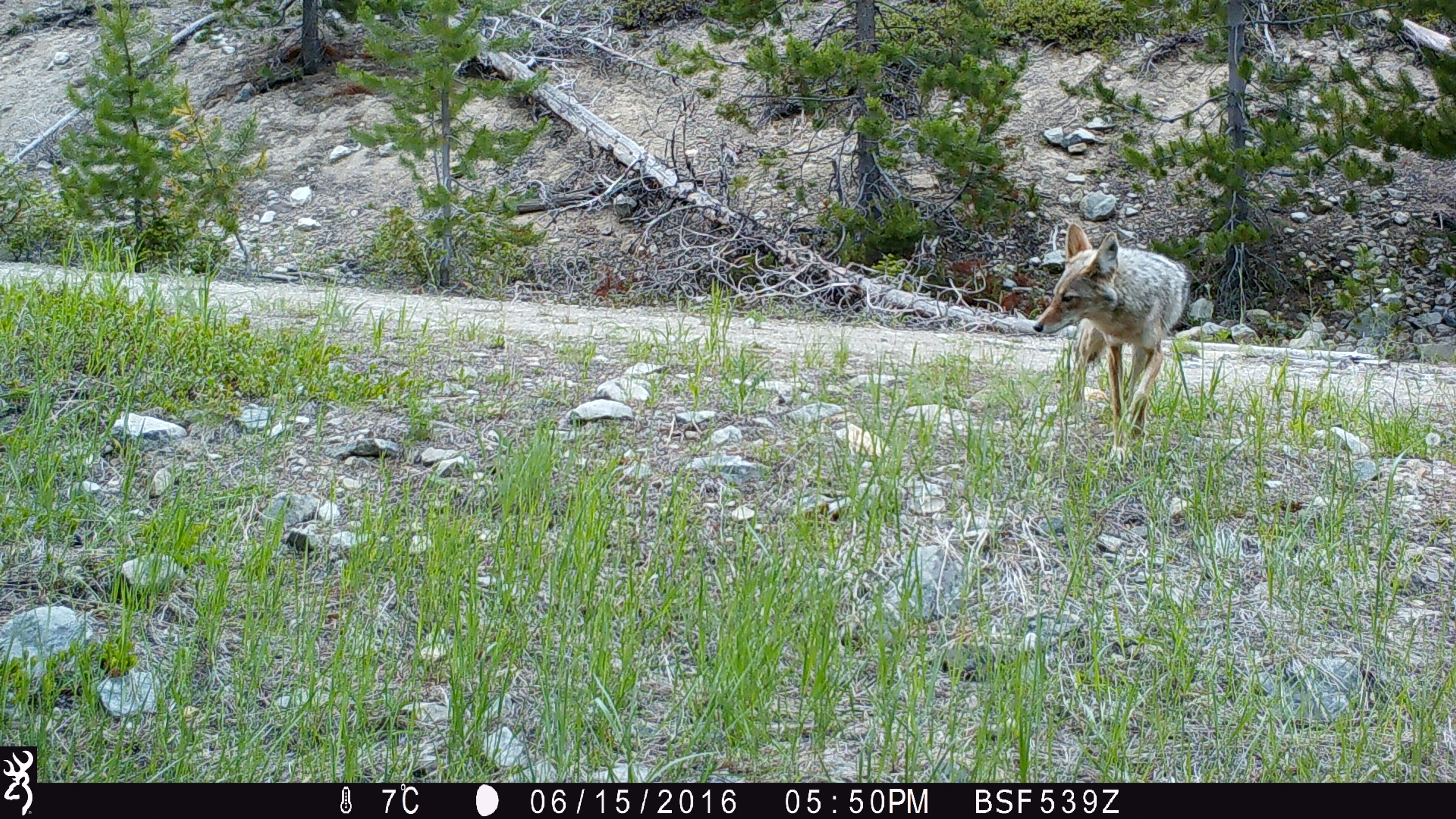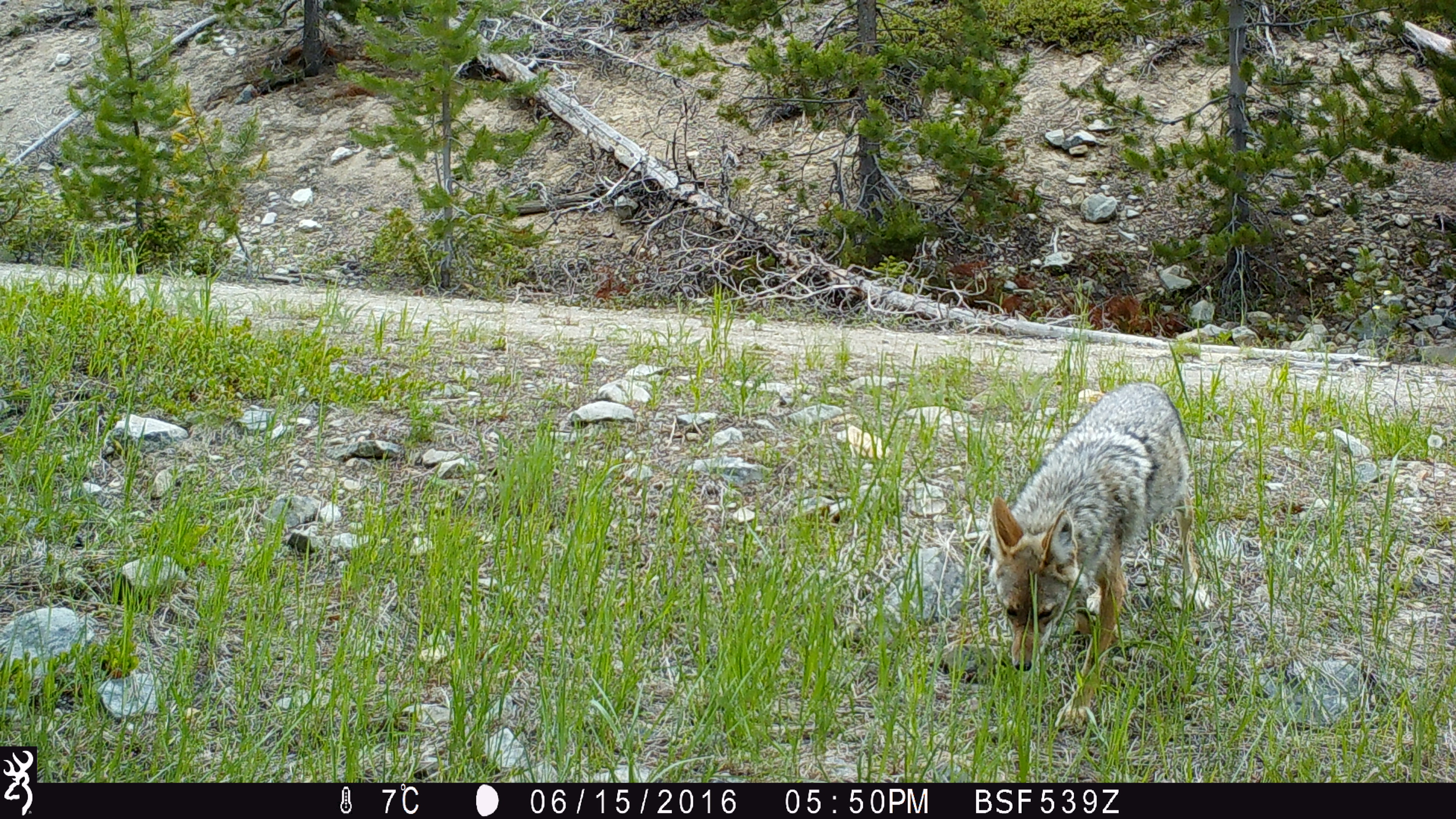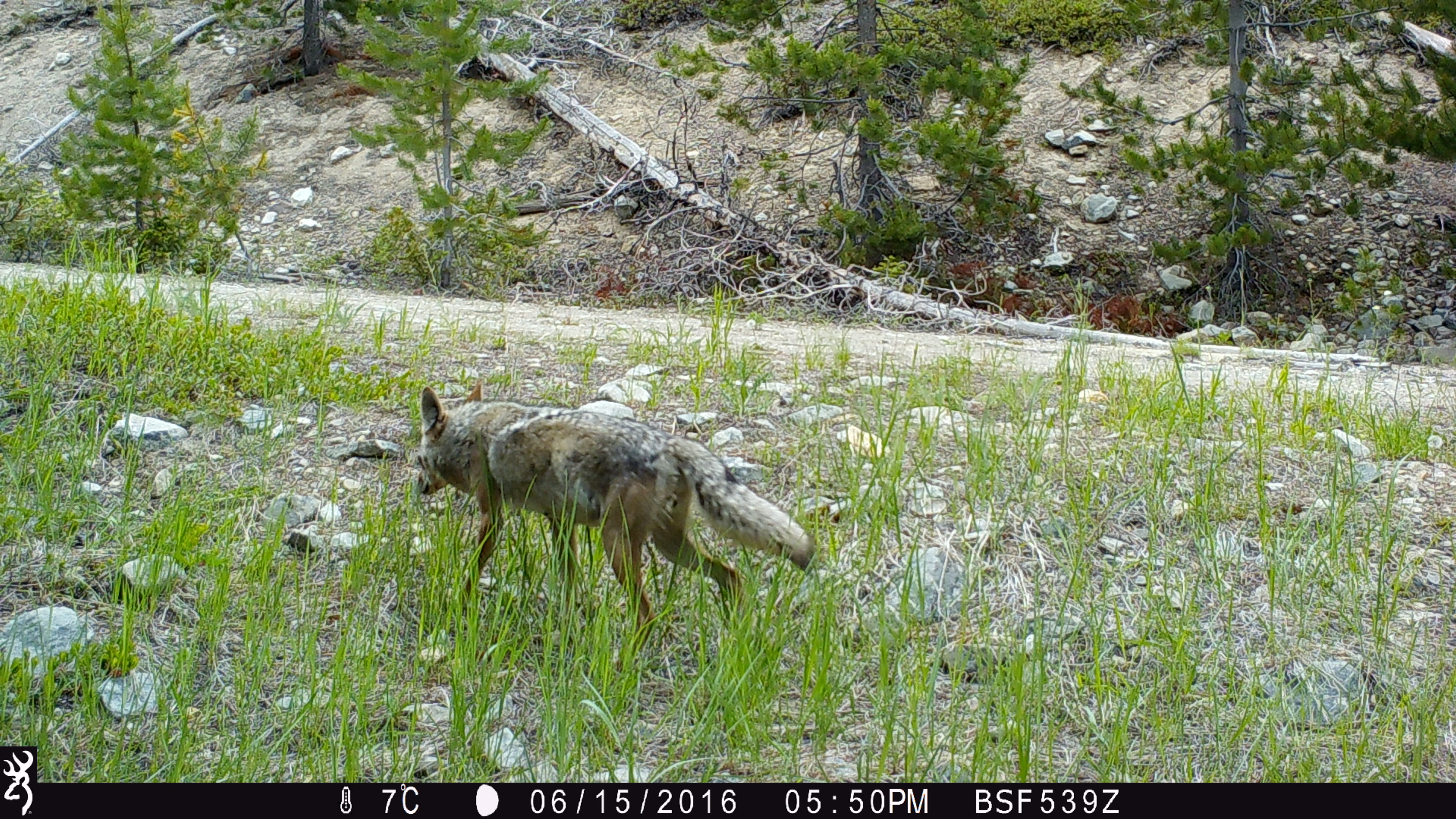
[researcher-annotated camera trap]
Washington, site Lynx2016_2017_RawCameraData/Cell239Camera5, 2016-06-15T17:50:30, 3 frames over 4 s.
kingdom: Animalia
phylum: Chordata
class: Mammalia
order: Carnivora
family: Canidae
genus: Canis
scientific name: Canis latrans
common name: coyote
Canis latrans (coyote). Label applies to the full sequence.